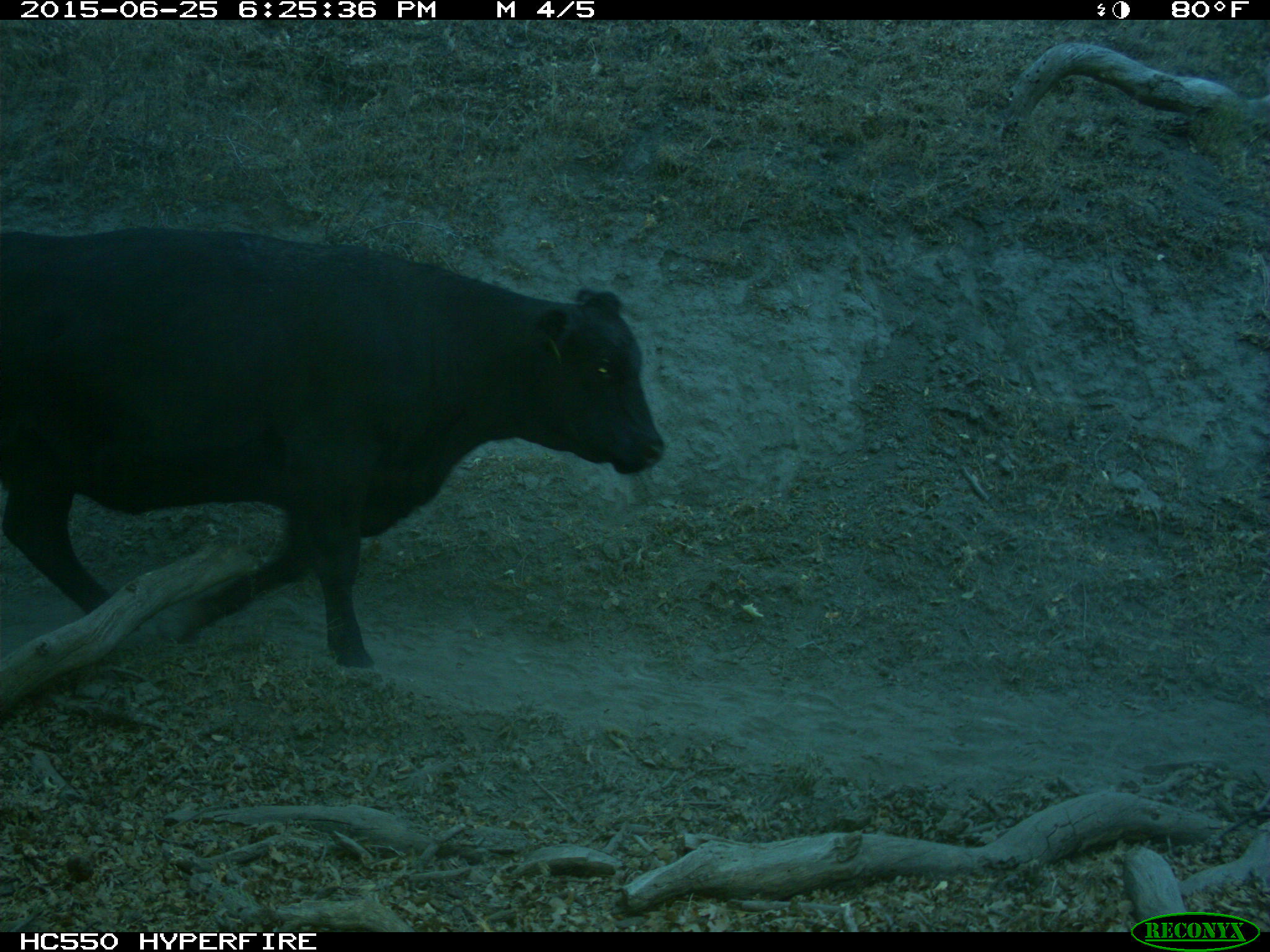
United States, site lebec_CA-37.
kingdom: Animalia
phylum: Chordata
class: Mammalia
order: Artiodactyla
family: Bovidae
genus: Bos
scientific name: Bos taurus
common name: domestic cow